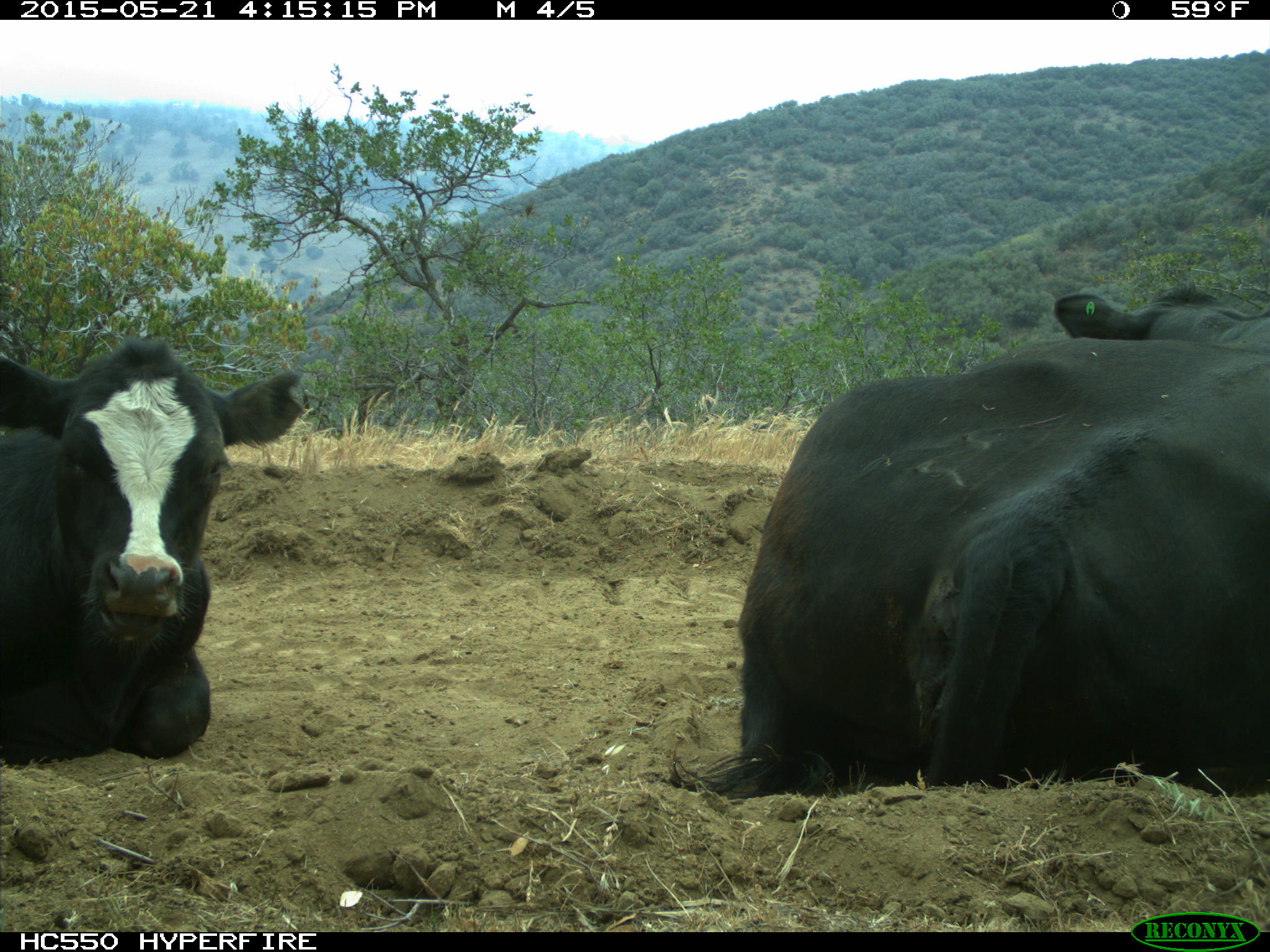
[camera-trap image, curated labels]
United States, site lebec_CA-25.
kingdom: Animalia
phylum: Chordata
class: Mammalia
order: Artiodactyla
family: Bovidae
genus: Bos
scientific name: Bos taurus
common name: domestic cow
Bos taurus (domestic cow).